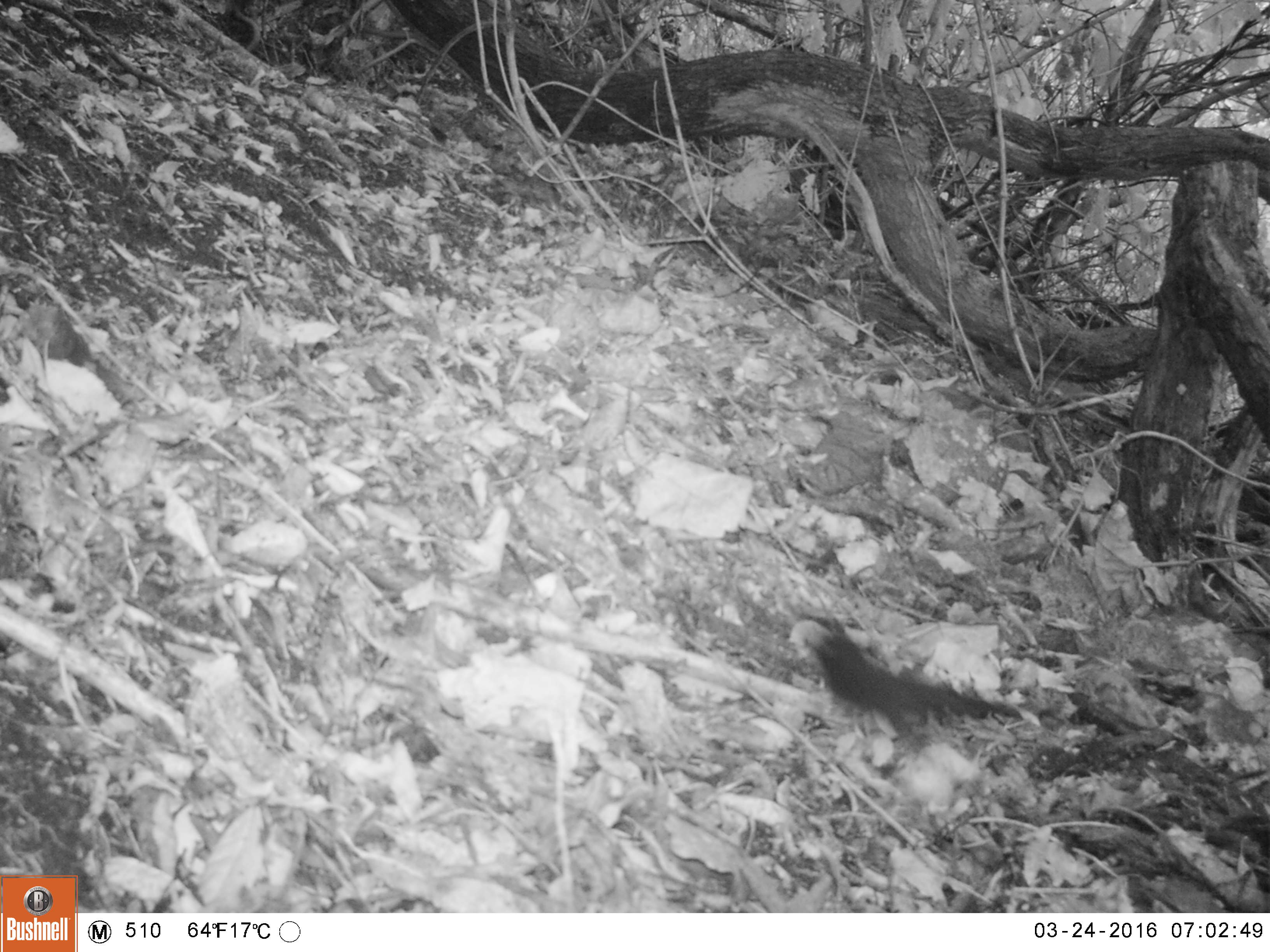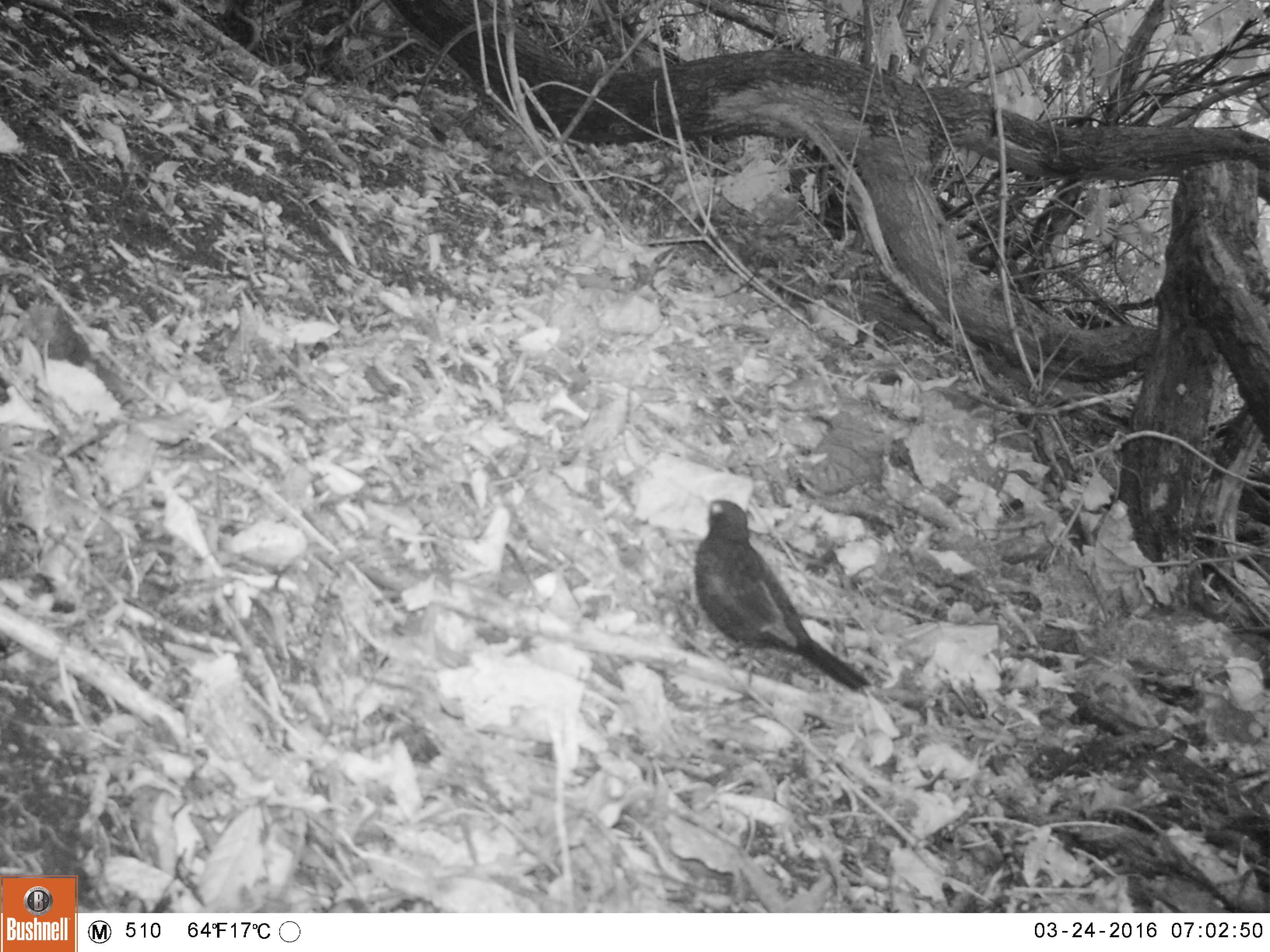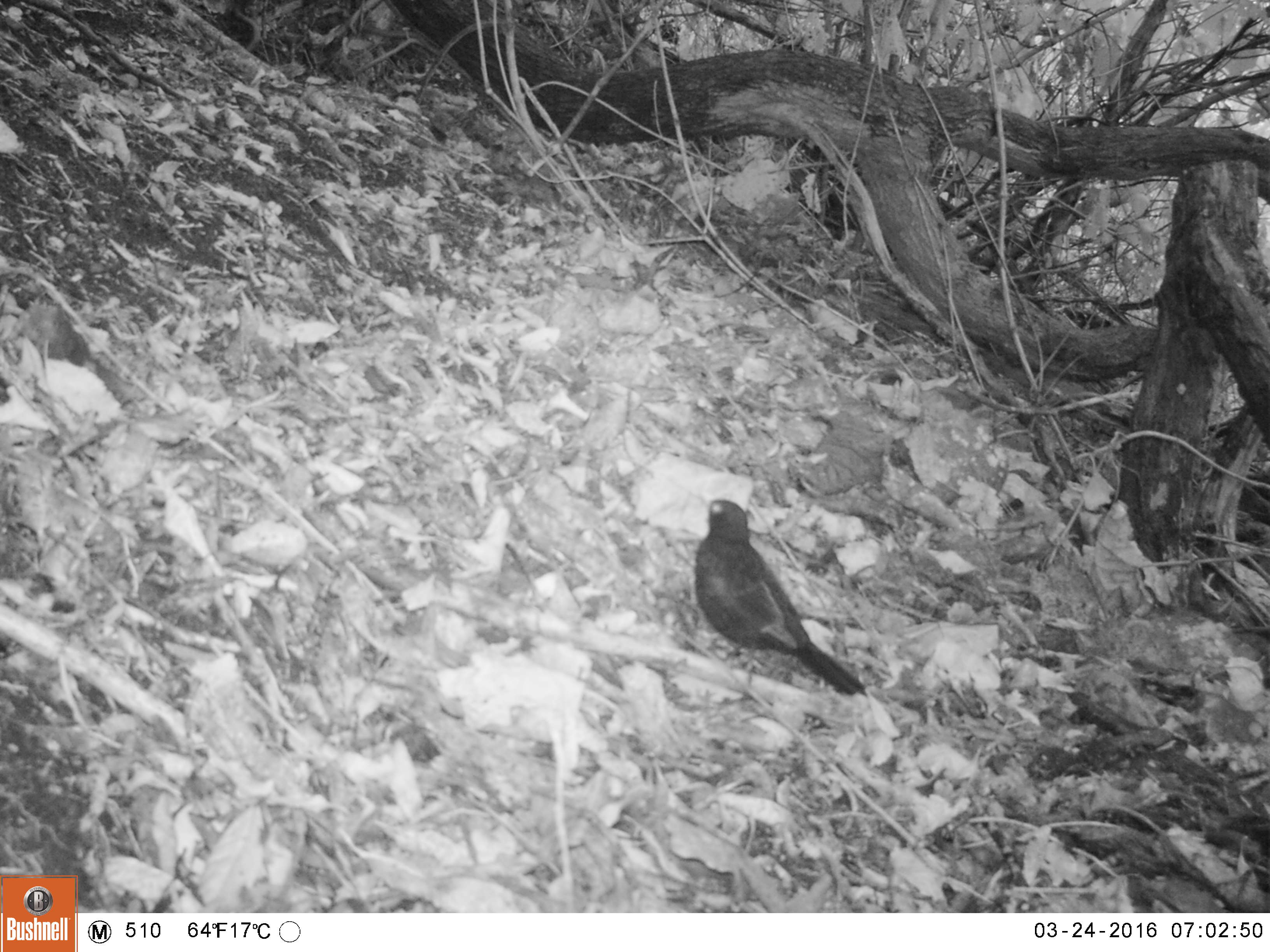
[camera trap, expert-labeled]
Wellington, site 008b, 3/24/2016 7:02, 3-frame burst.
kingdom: Animalia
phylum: Chordata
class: Aves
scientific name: Aves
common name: bird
Bird (Aves).